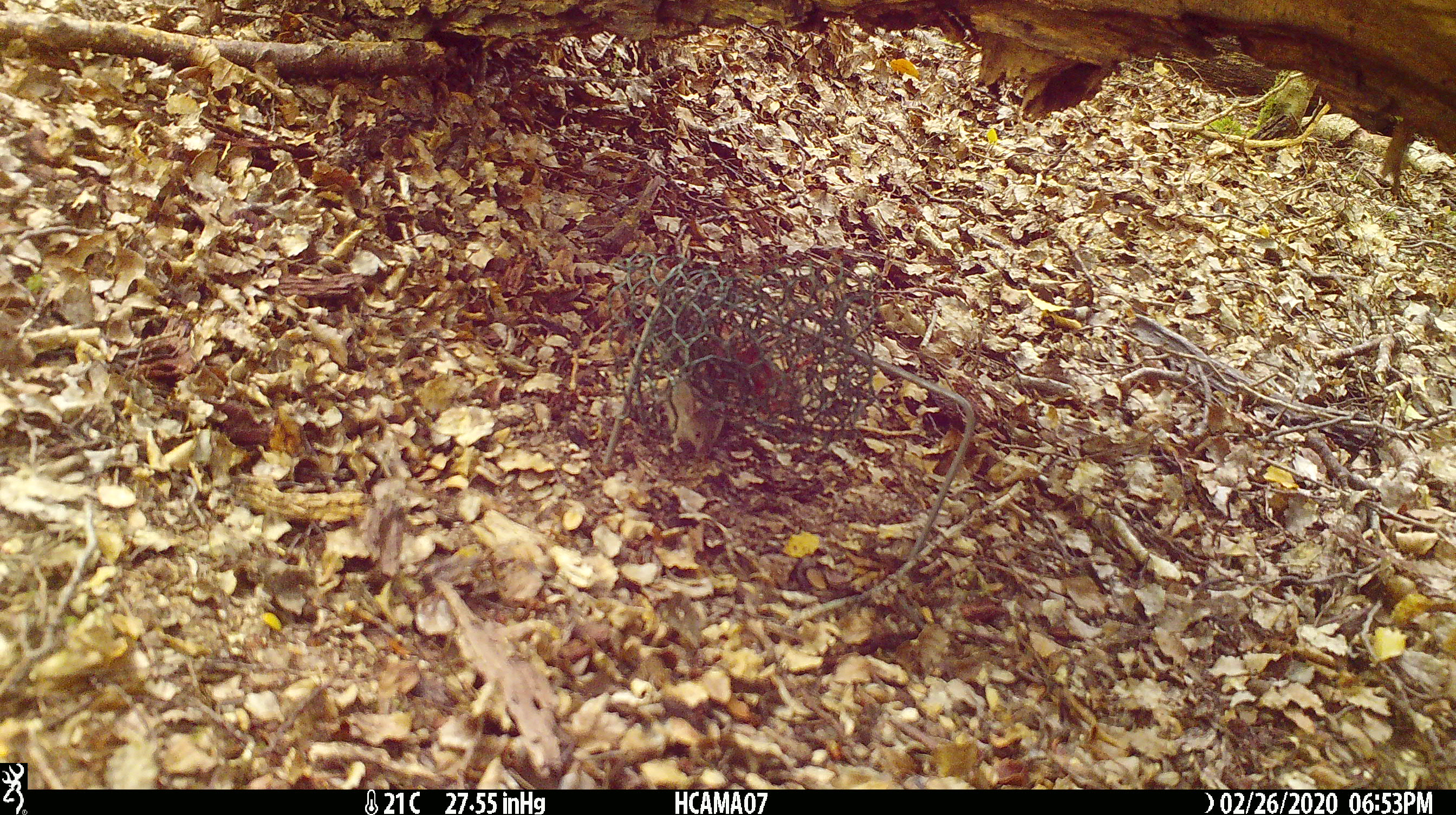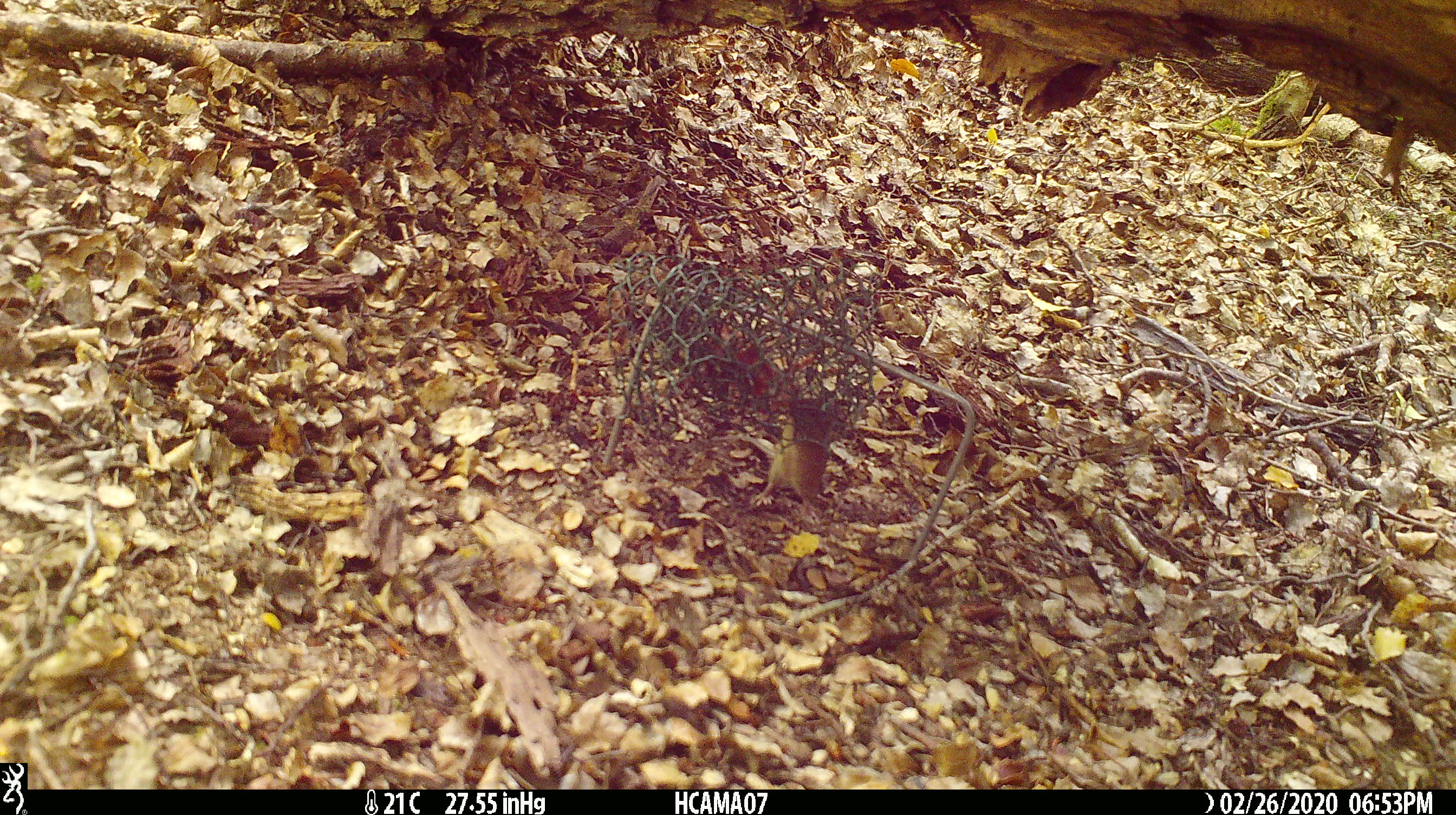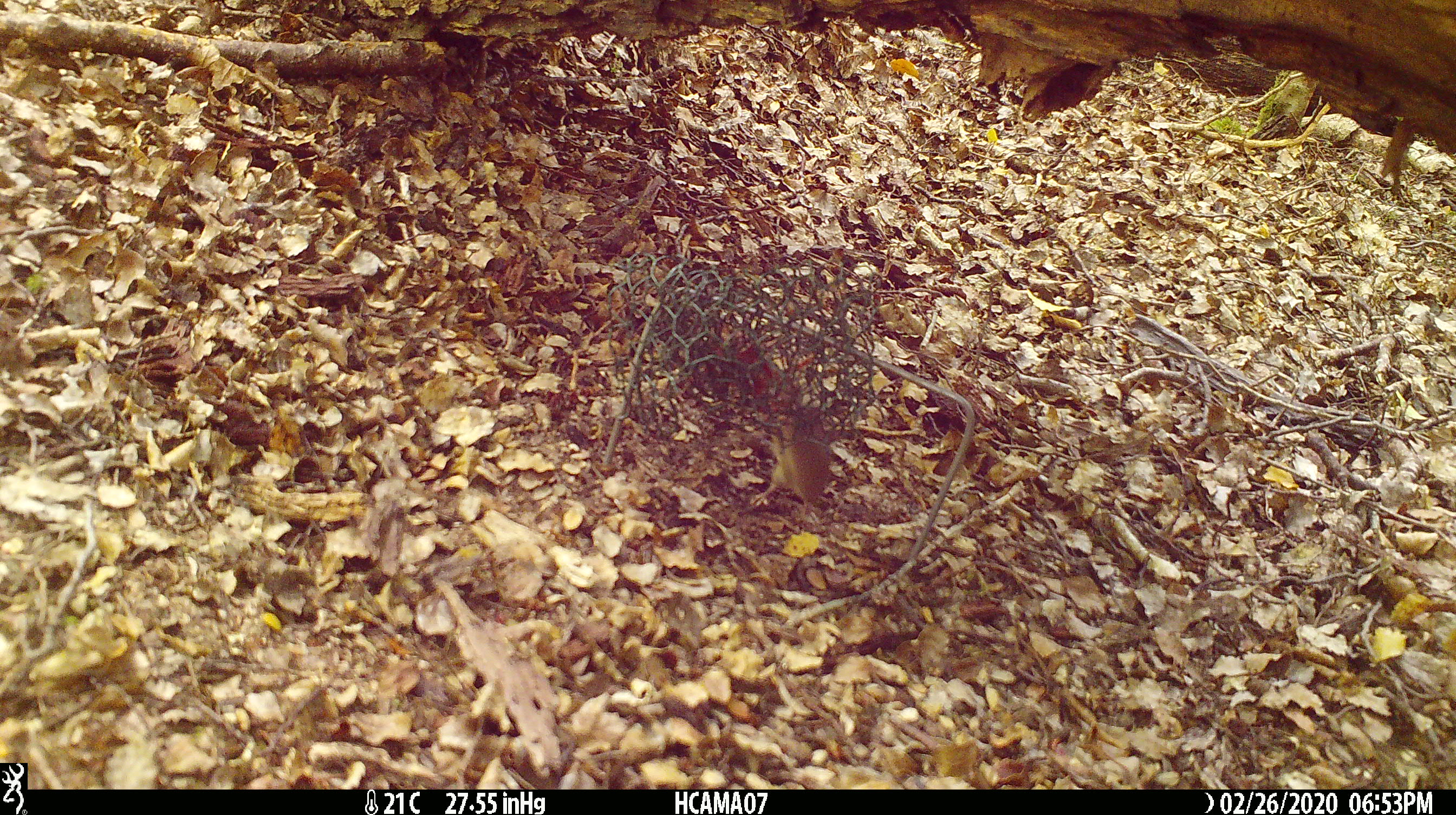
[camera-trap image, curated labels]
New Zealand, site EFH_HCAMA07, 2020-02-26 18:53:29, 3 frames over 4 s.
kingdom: Animalia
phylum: Chordata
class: Mammalia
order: Rodentia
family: Muridae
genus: Mus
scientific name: Mus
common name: mouse